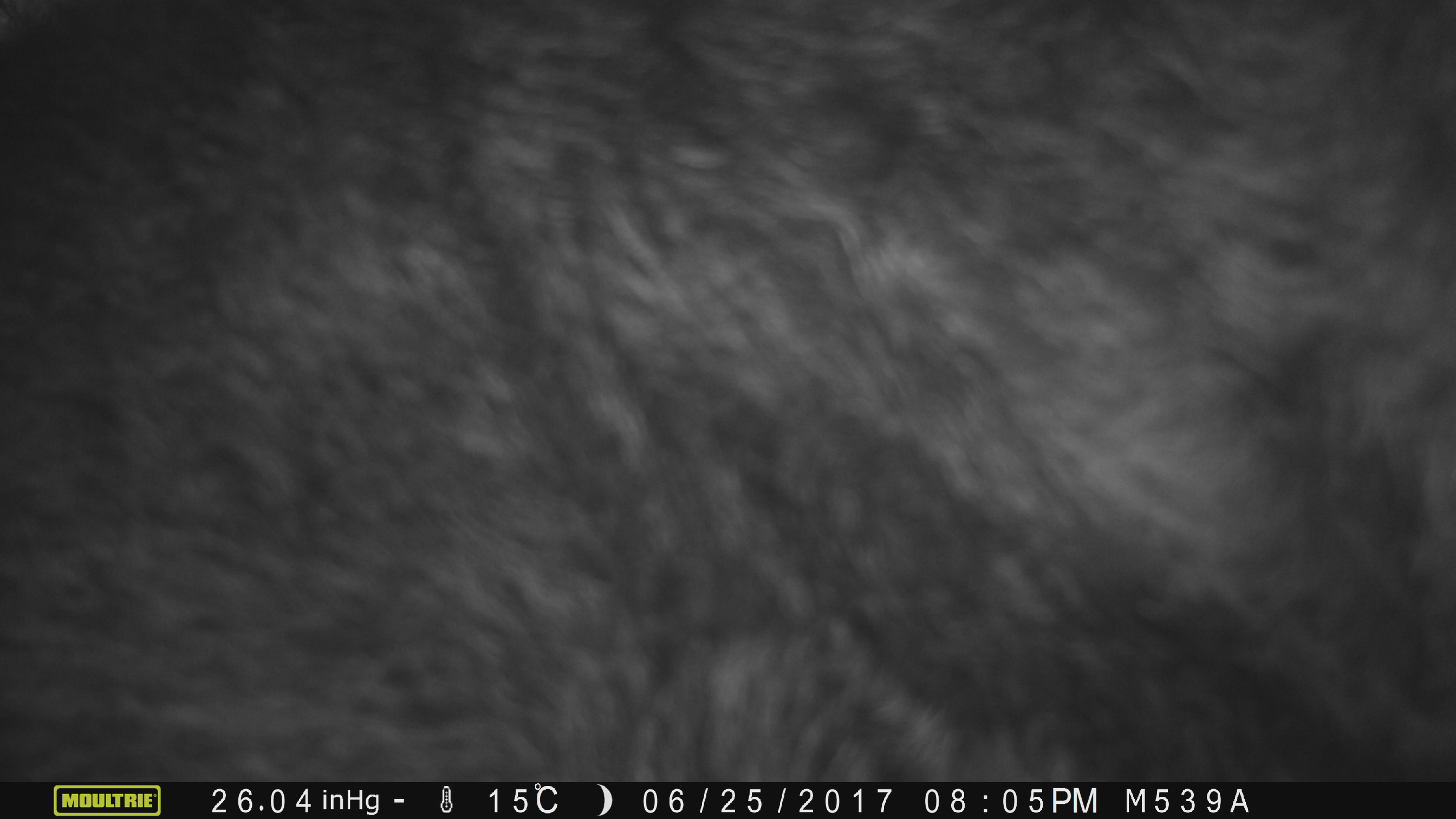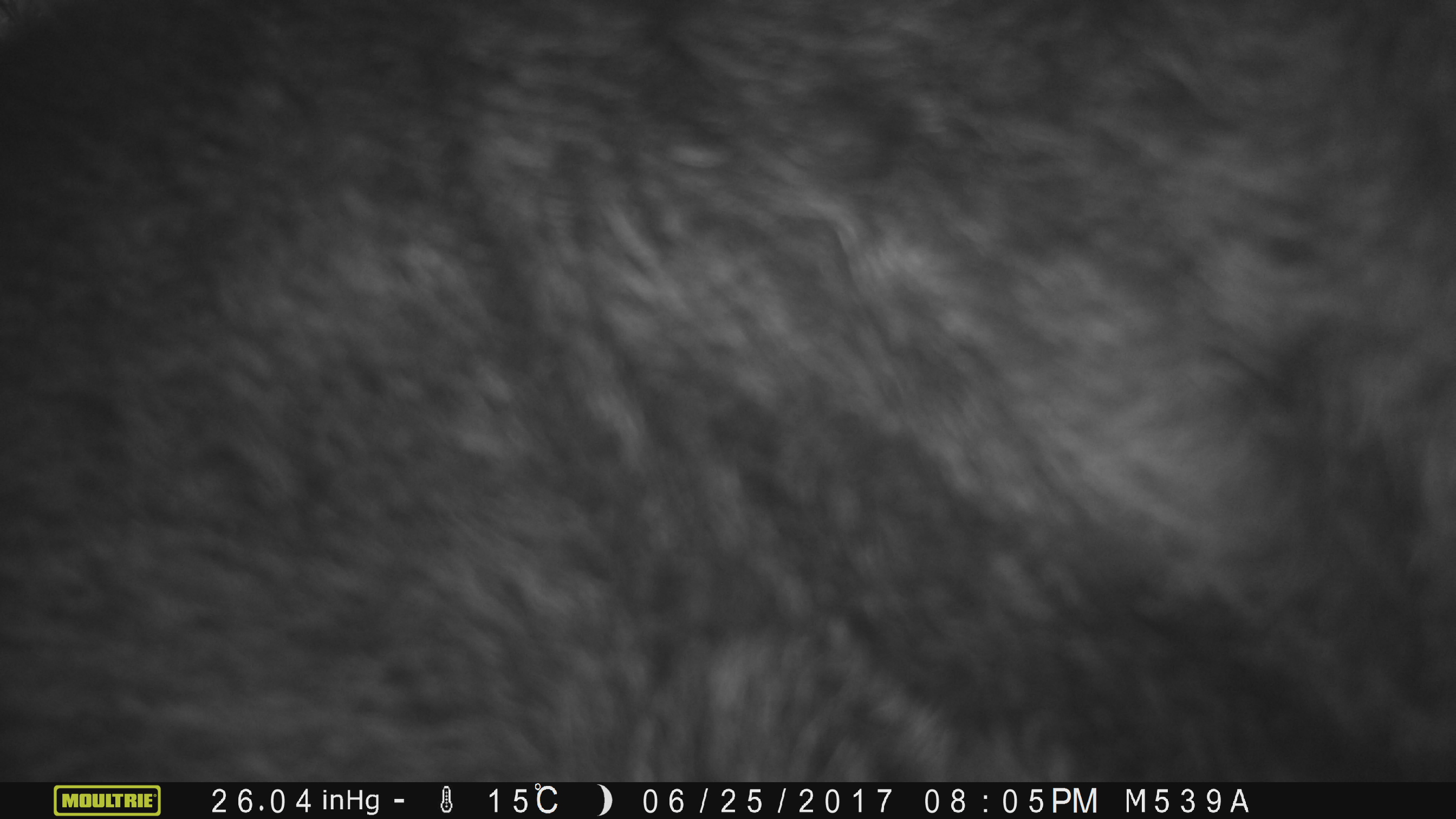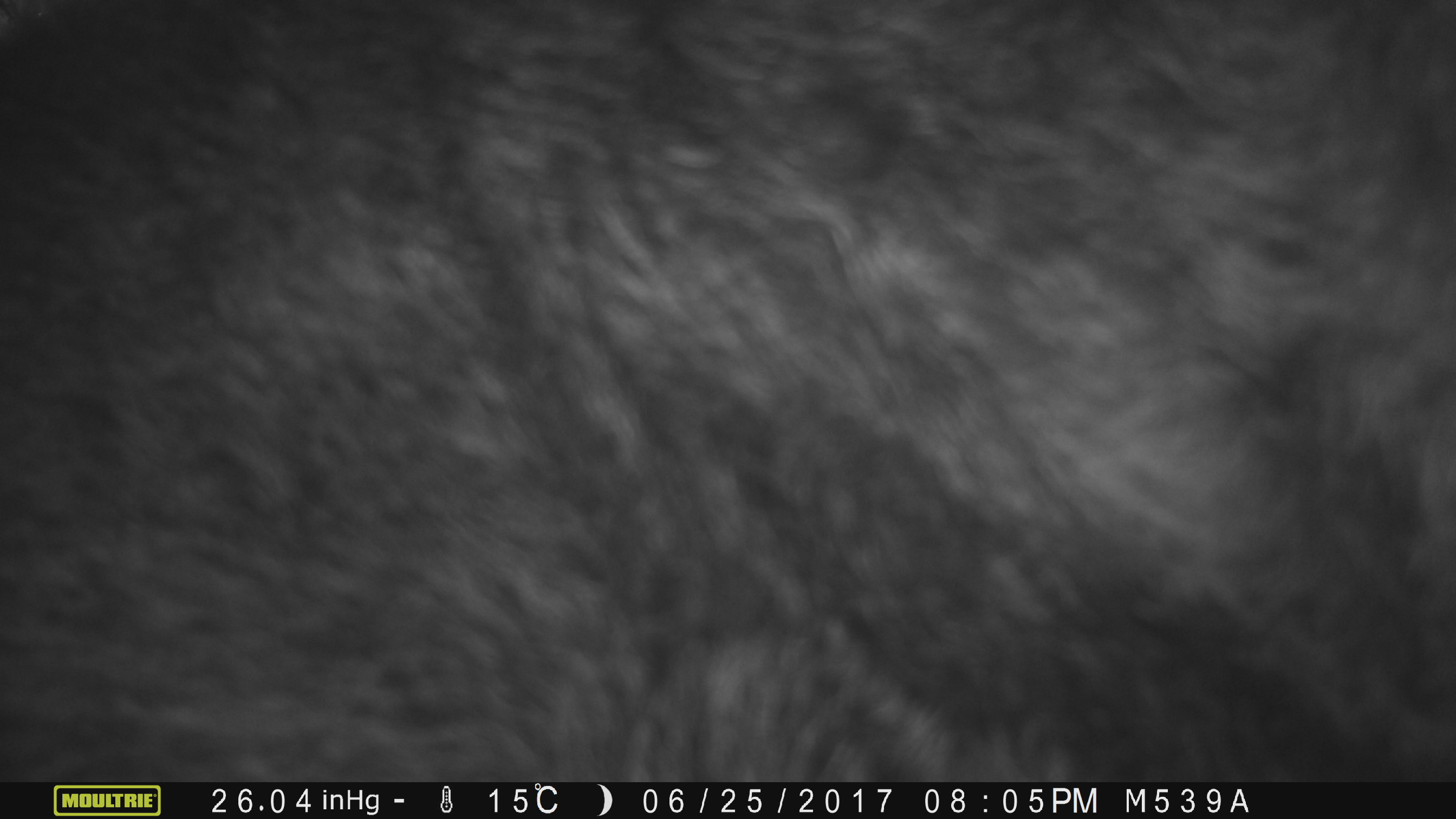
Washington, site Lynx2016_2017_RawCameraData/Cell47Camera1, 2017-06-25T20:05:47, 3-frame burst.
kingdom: Animalia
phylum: Chordata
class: Mammalia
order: Artiodactyla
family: Bovidae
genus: Bos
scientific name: Bos taurus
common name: domestic cattle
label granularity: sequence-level